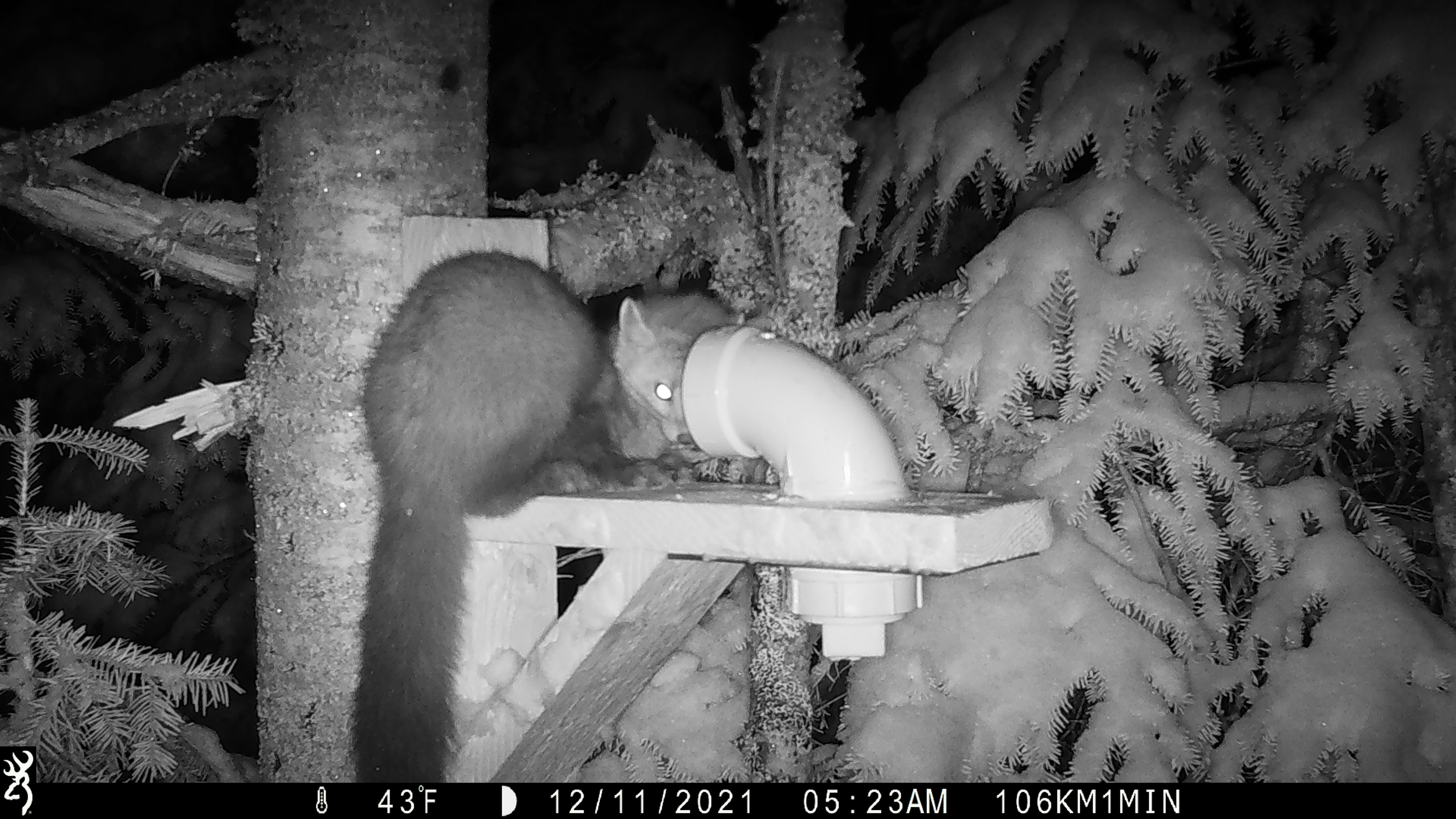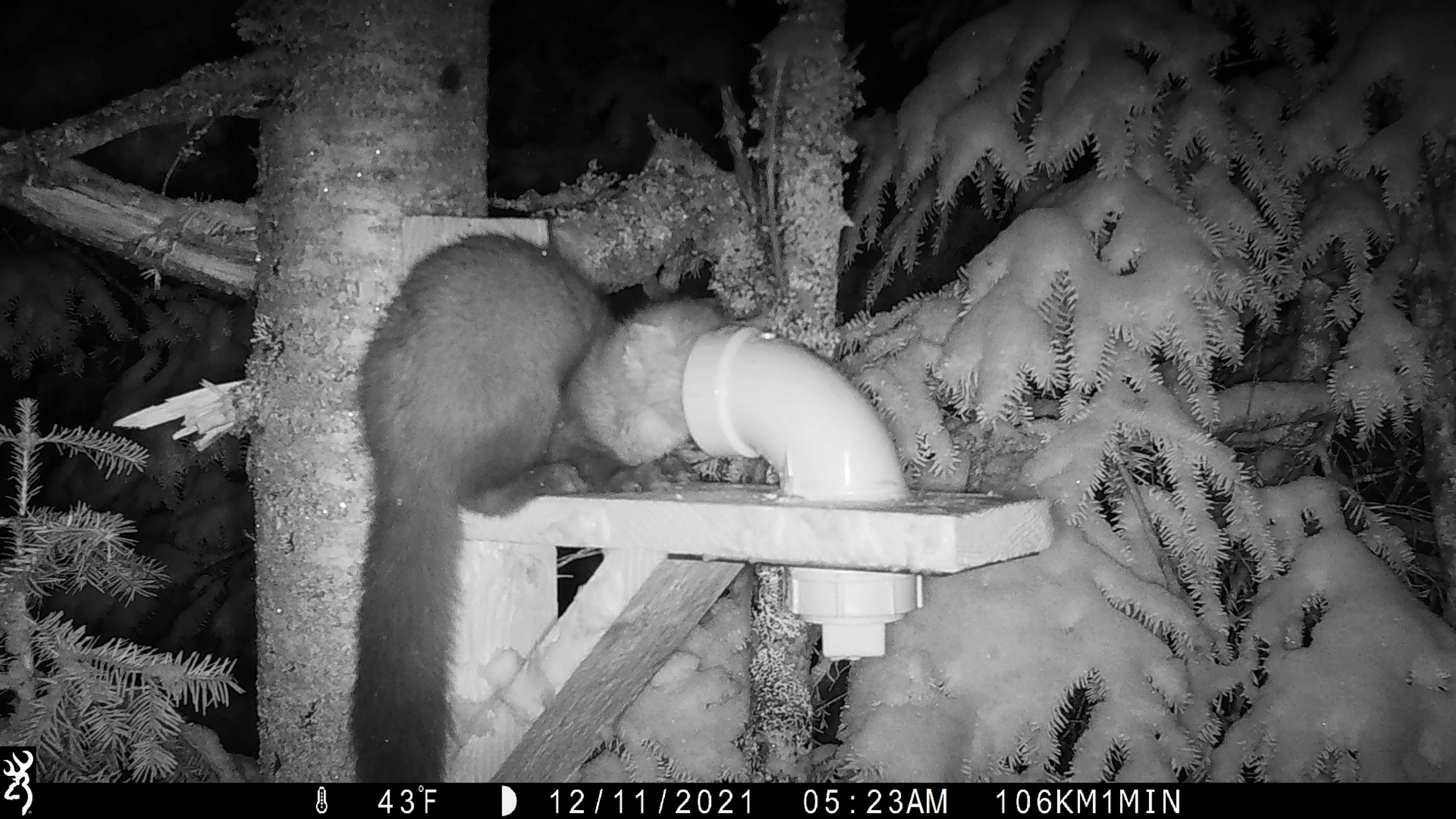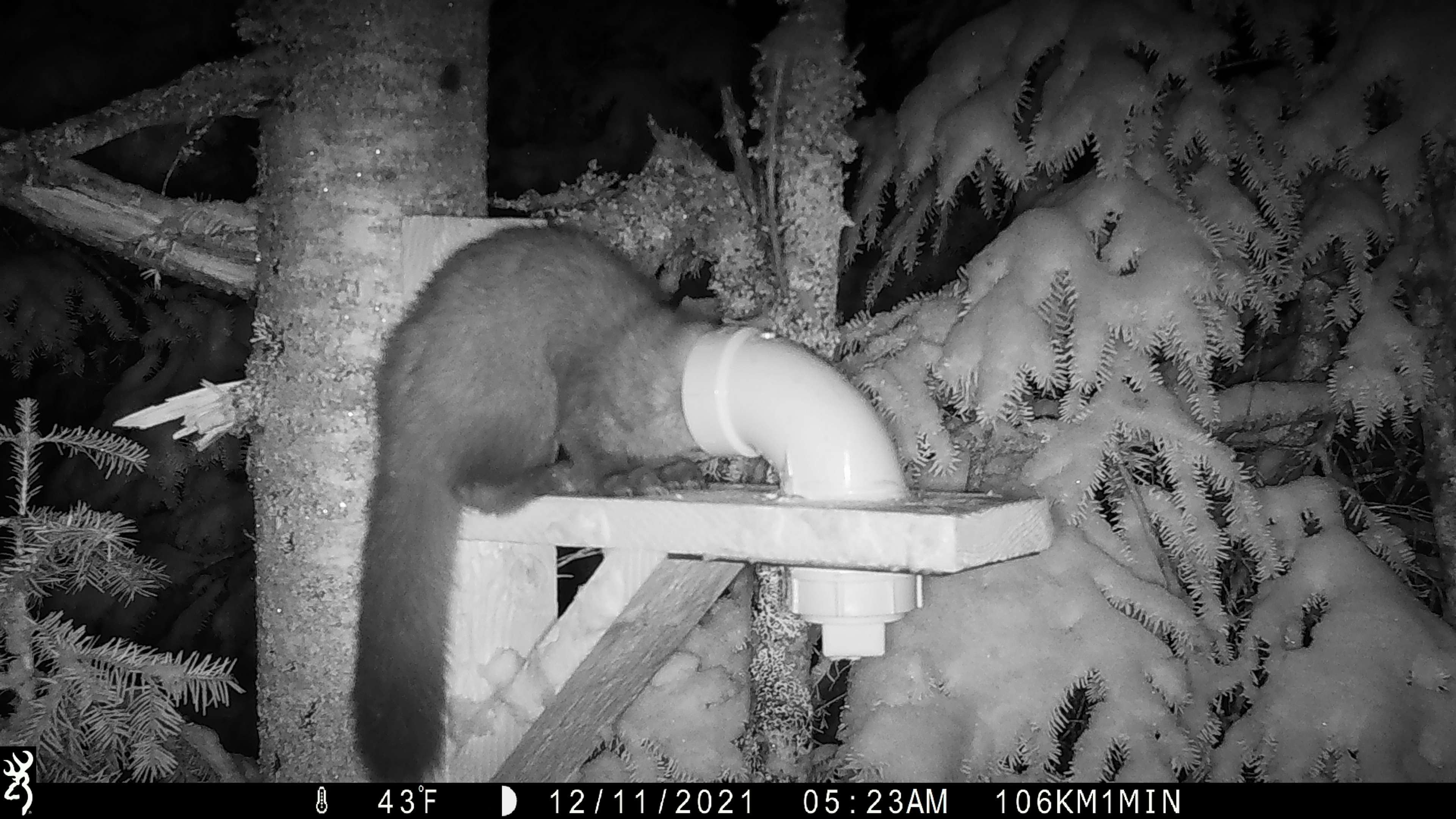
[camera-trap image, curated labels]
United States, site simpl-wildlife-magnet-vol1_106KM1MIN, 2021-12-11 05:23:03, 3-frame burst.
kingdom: Animalia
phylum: Chordata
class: Mammalia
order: Carnivora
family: Mustelidae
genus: Martes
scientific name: Martes americana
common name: american marten